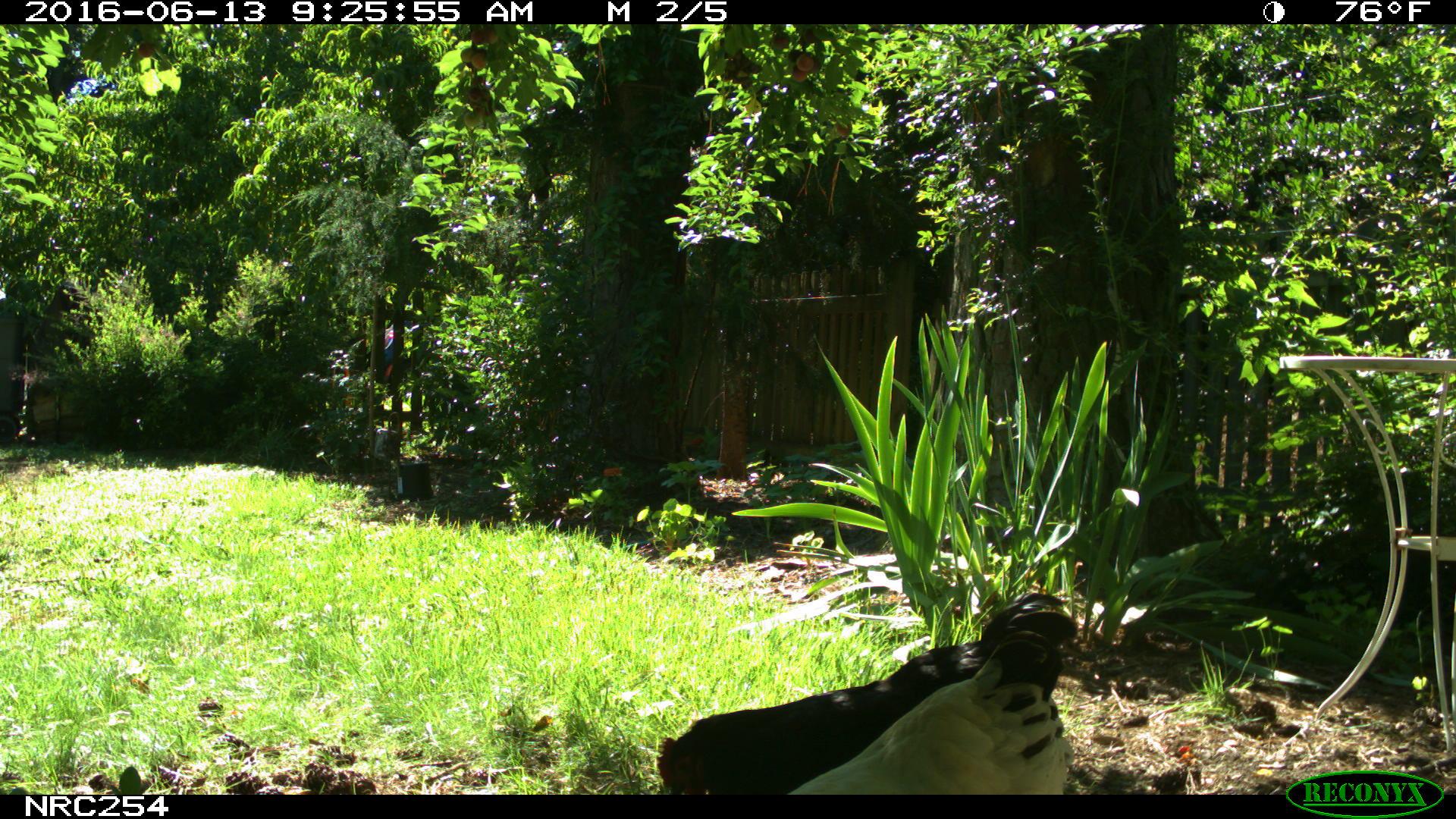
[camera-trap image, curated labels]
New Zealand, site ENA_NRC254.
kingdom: Animalia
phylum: Chordata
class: Aves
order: Galliformes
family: Phasianidae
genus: Gallus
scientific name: Gallus gallus domesticus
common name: chicken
Chicken (Gallus gallus domesticus).